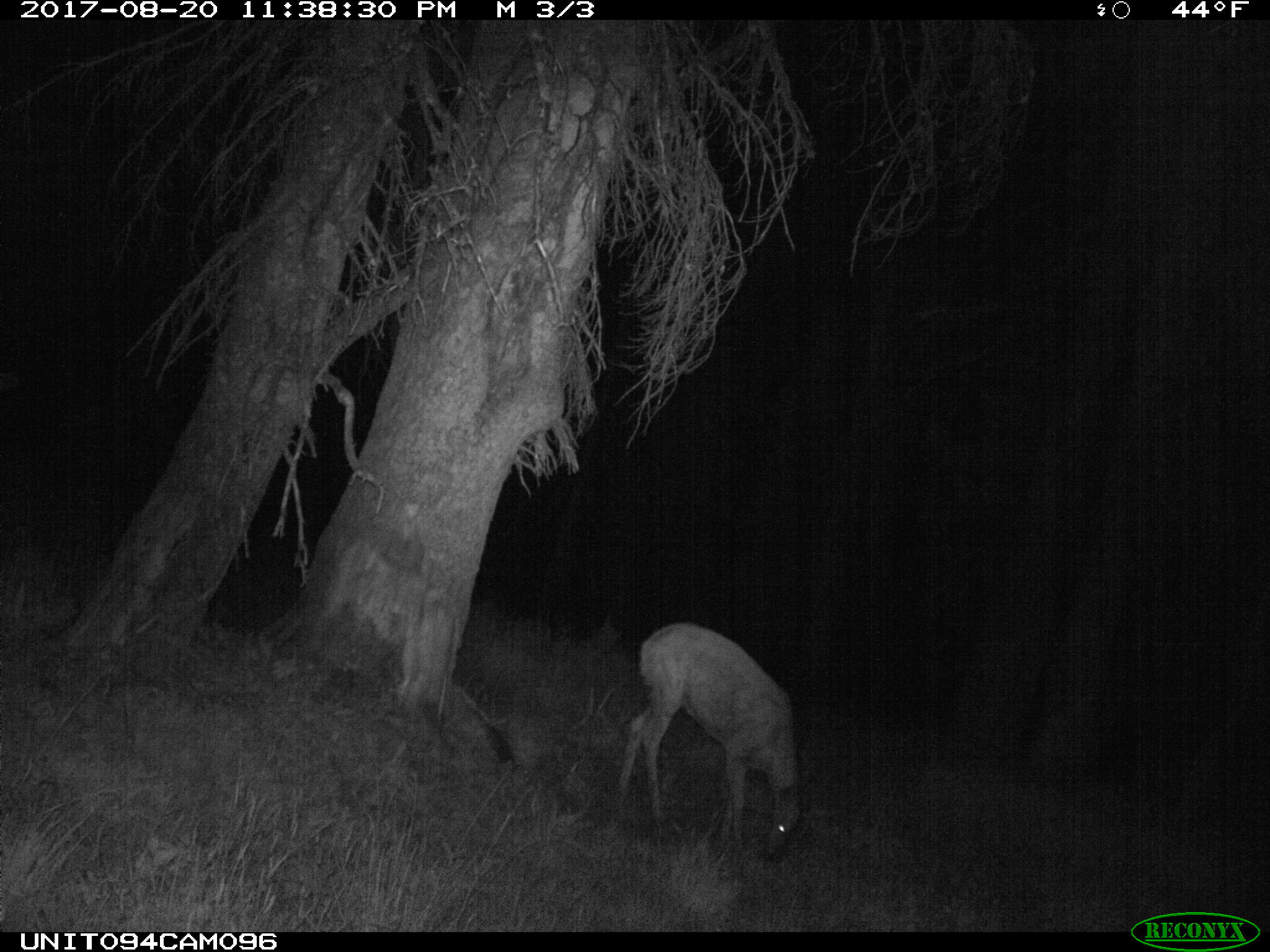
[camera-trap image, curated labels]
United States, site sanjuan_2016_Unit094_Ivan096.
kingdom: Animalia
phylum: Chordata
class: Mammalia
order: Artiodactyla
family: Cervidae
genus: Odocoileus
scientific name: Odocoileus hemionus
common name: mule deer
Odocoileus hemionus (mule deer).